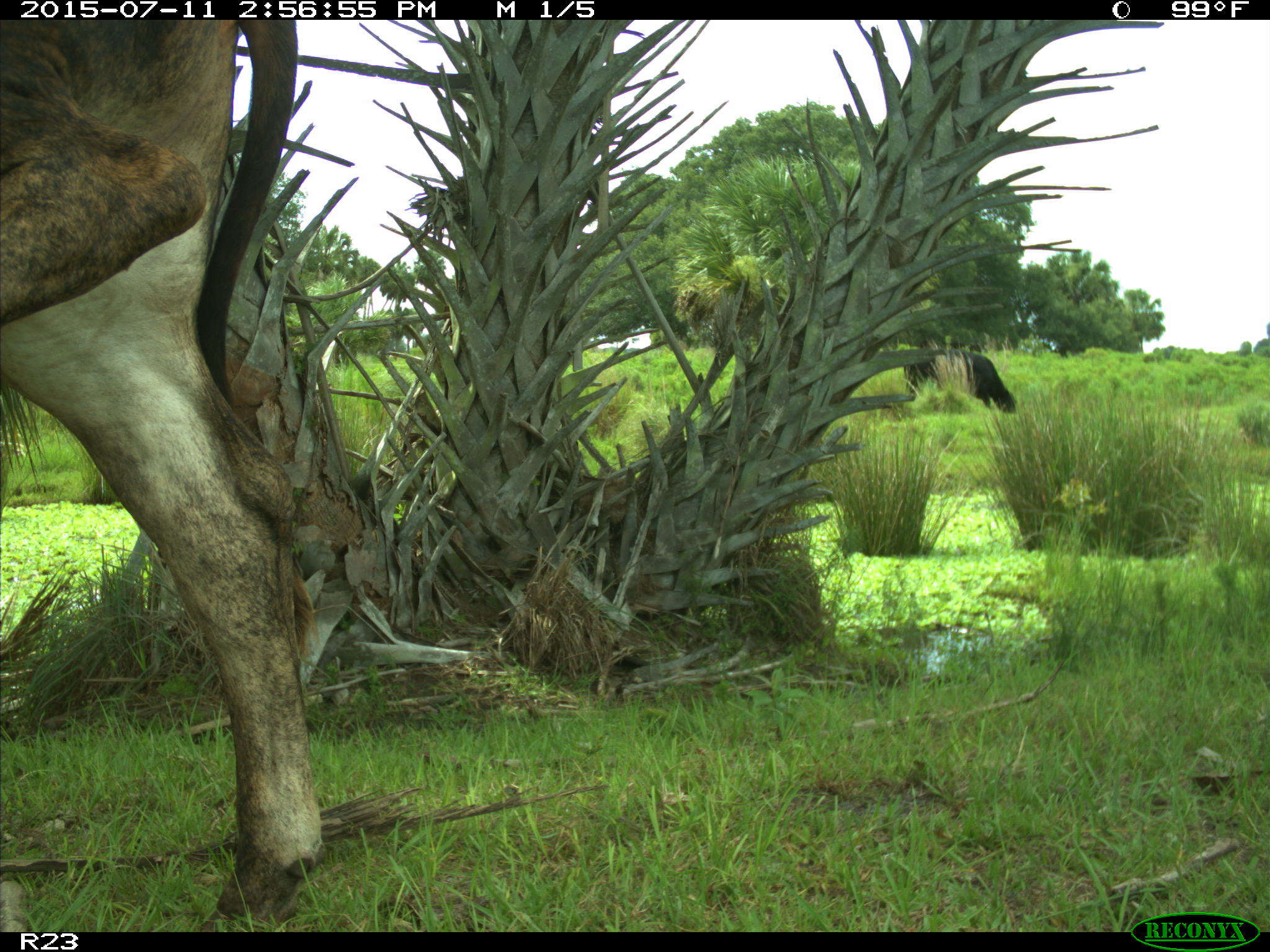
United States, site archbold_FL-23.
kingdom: Animalia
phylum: Chordata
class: Mammalia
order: Artiodactyla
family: Bovidae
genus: Bos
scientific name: Bos taurus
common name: domestic cow